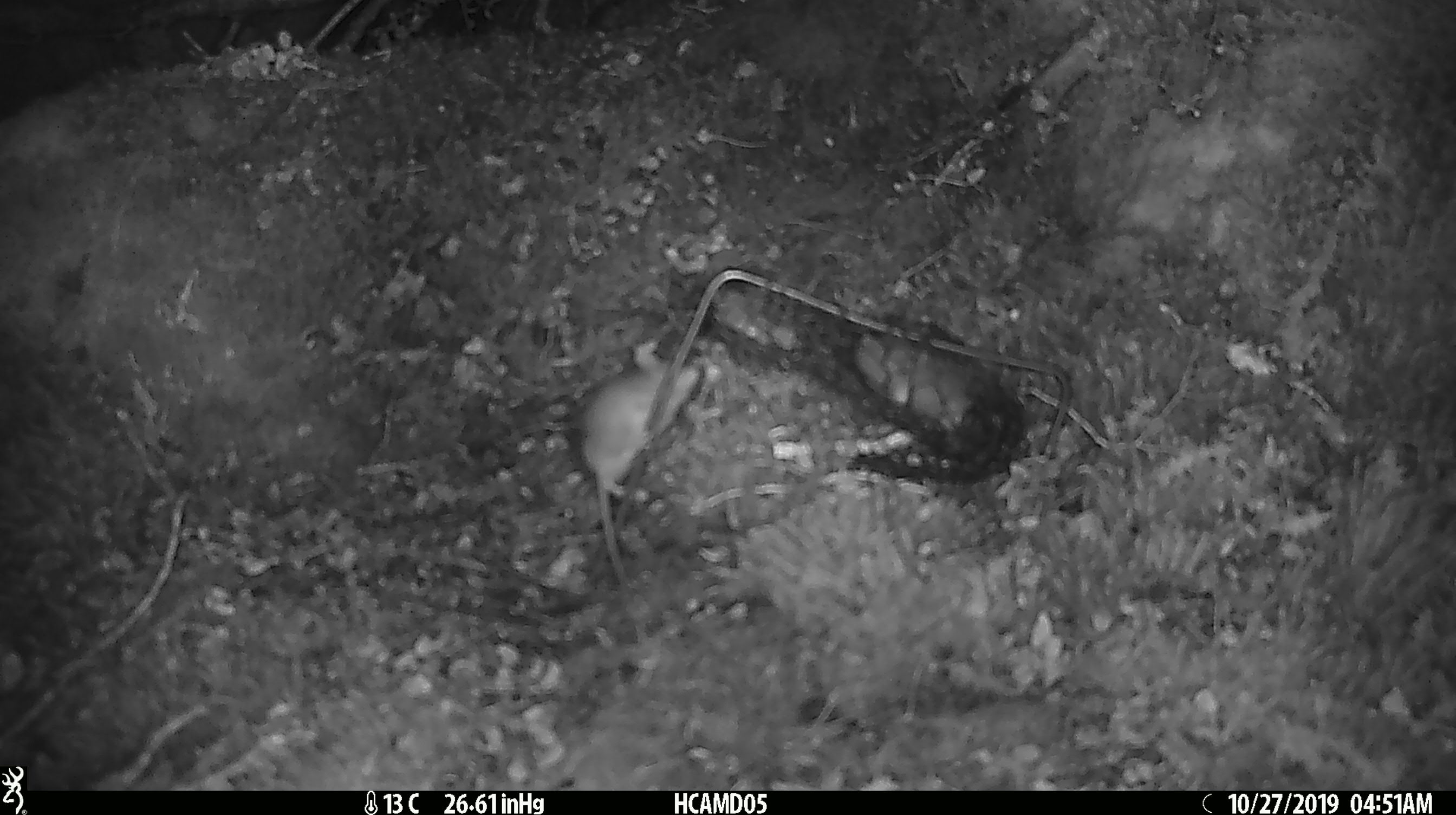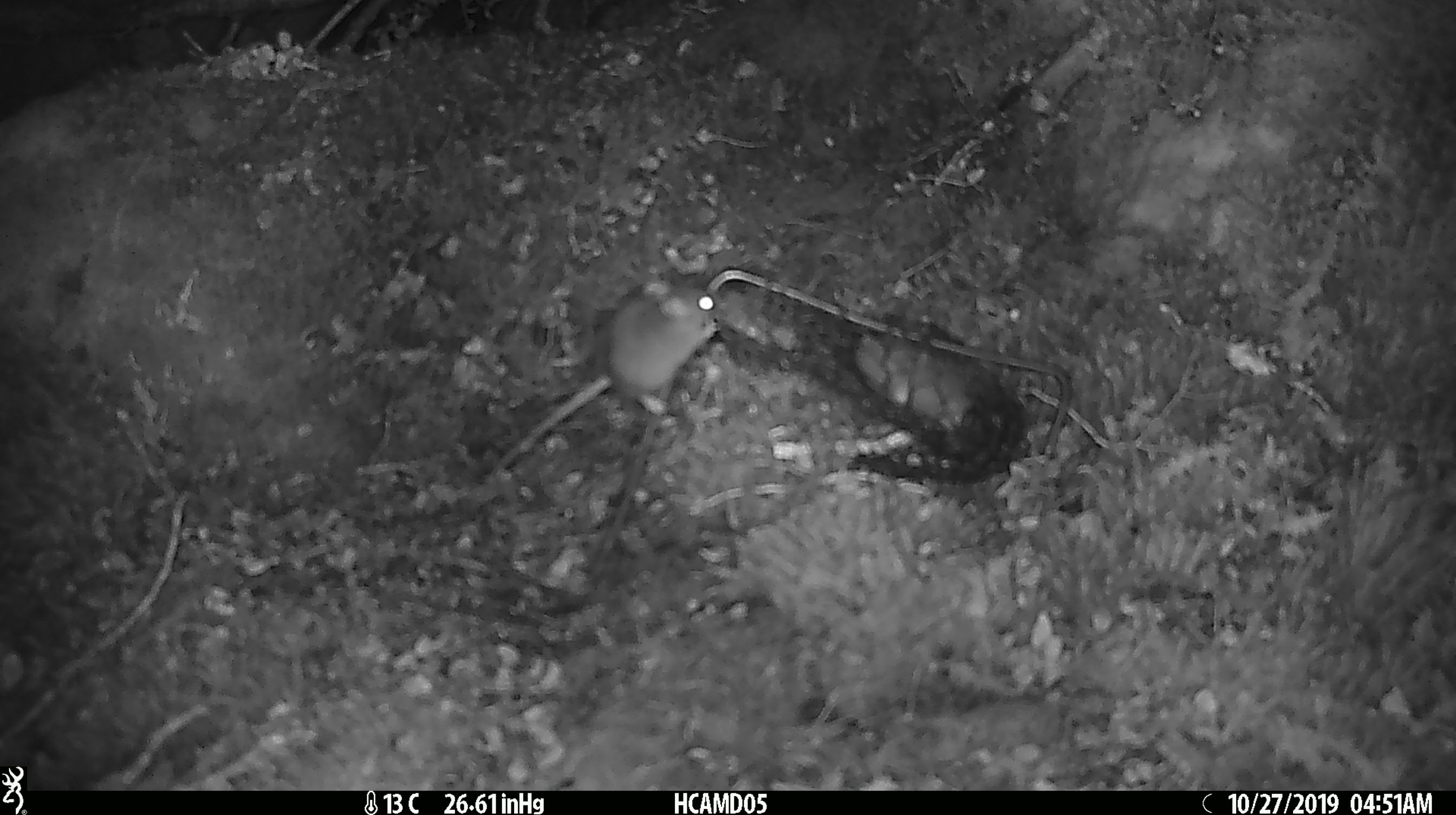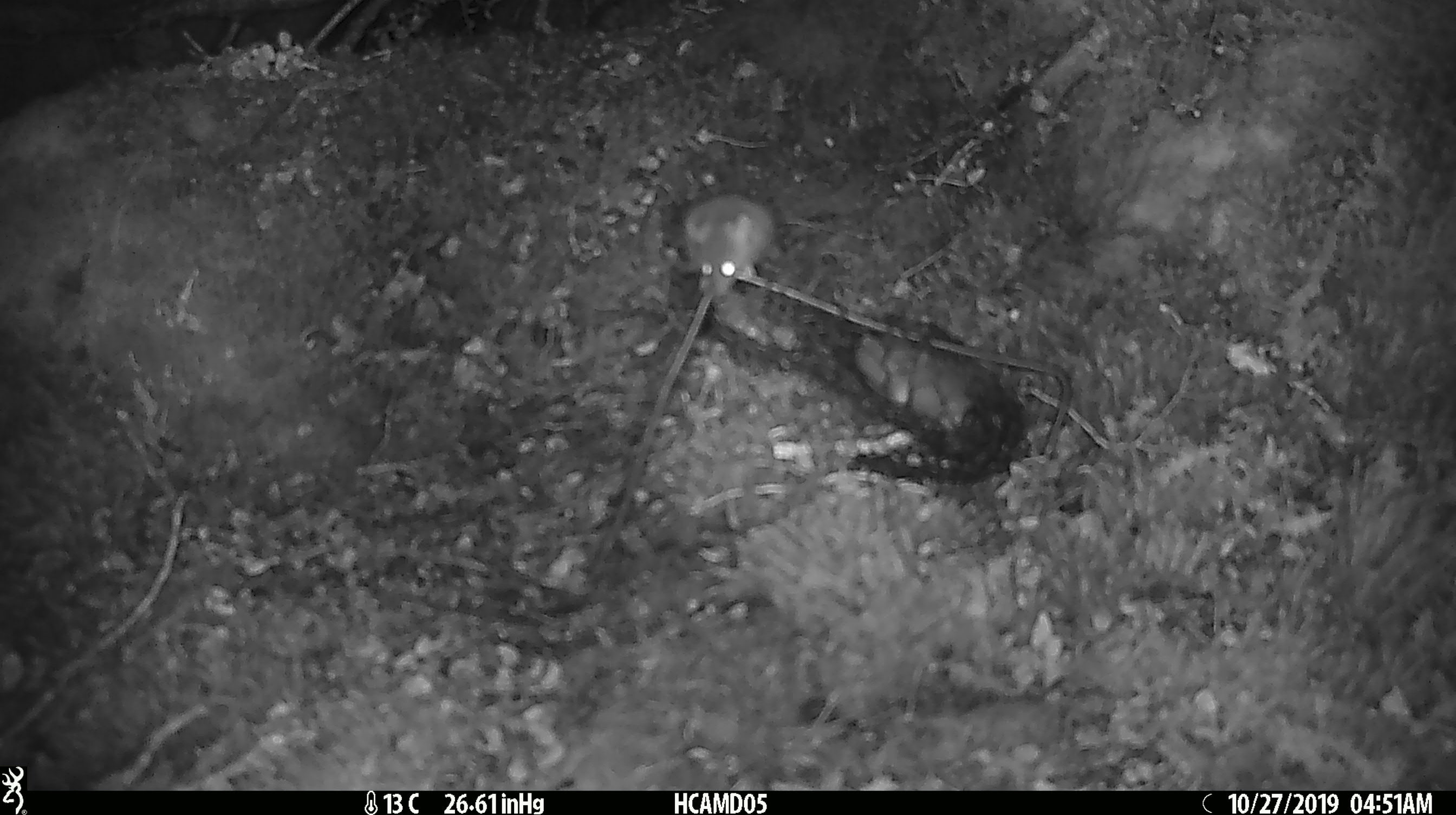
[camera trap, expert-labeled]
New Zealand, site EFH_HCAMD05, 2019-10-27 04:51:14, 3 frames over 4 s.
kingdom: Animalia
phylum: Chordata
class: Mammalia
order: Rodentia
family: Muridae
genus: Mus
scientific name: Mus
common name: mouse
Mouse (Mus).